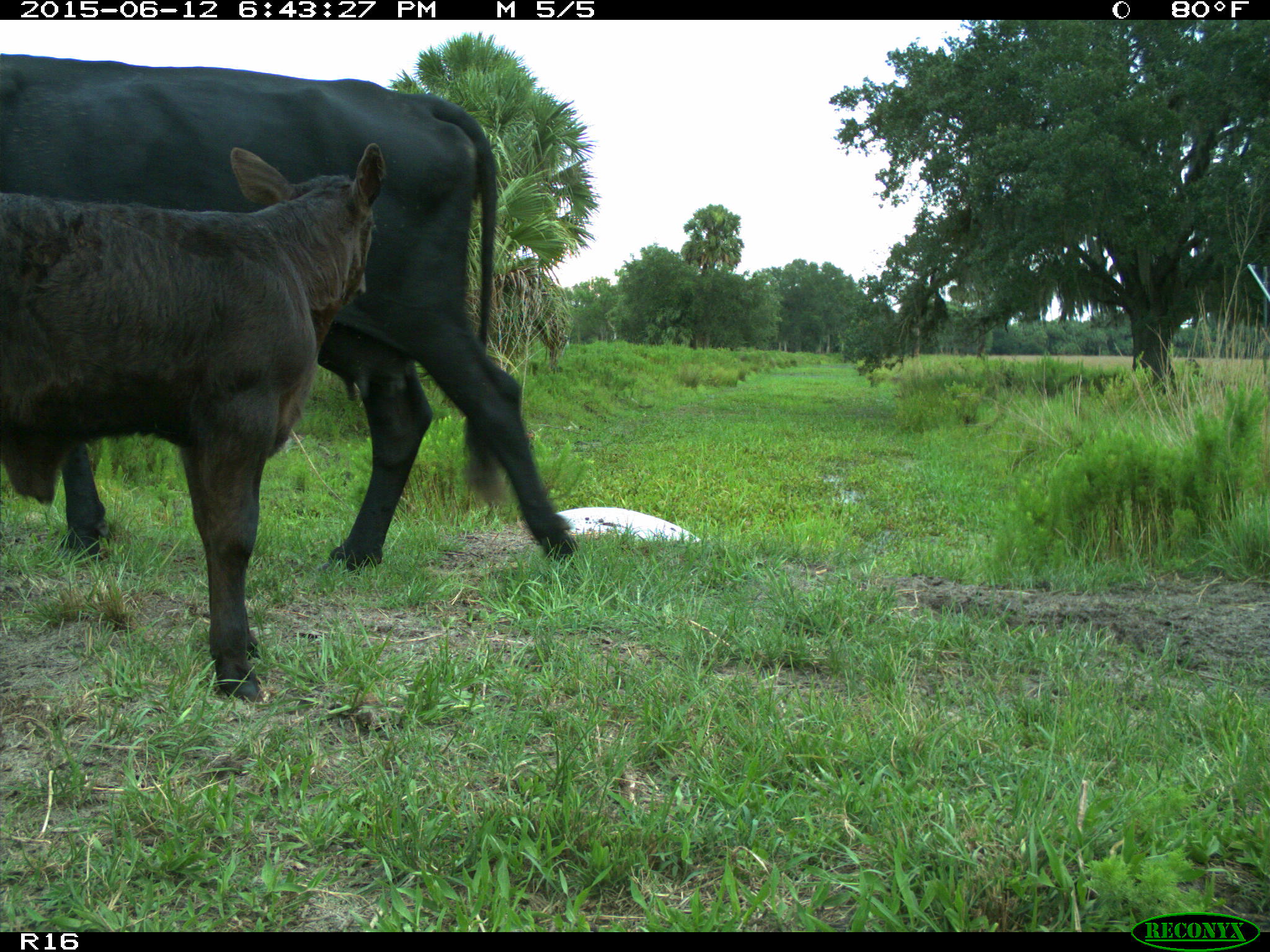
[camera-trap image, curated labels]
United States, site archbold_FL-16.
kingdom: Animalia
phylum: Chordata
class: Mammalia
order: Artiodactyla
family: Bovidae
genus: Bos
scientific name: Bos taurus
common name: domestic cow